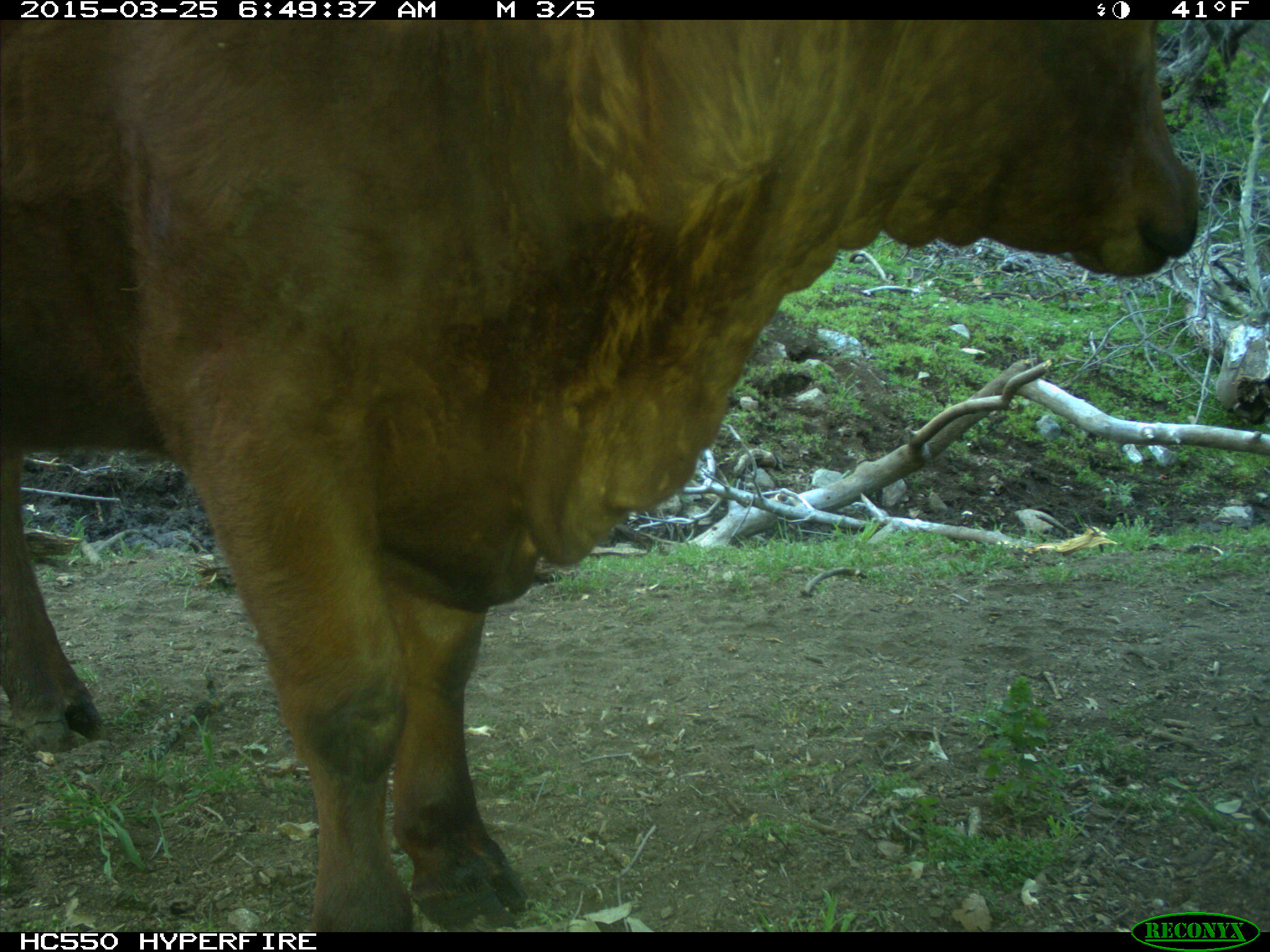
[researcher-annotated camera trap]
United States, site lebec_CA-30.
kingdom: Animalia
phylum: Chordata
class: Mammalia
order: Artiodactyla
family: Bovidae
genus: Bos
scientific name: Bos taurus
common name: domestic cow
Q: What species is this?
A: Bos taurus (domestic cow).